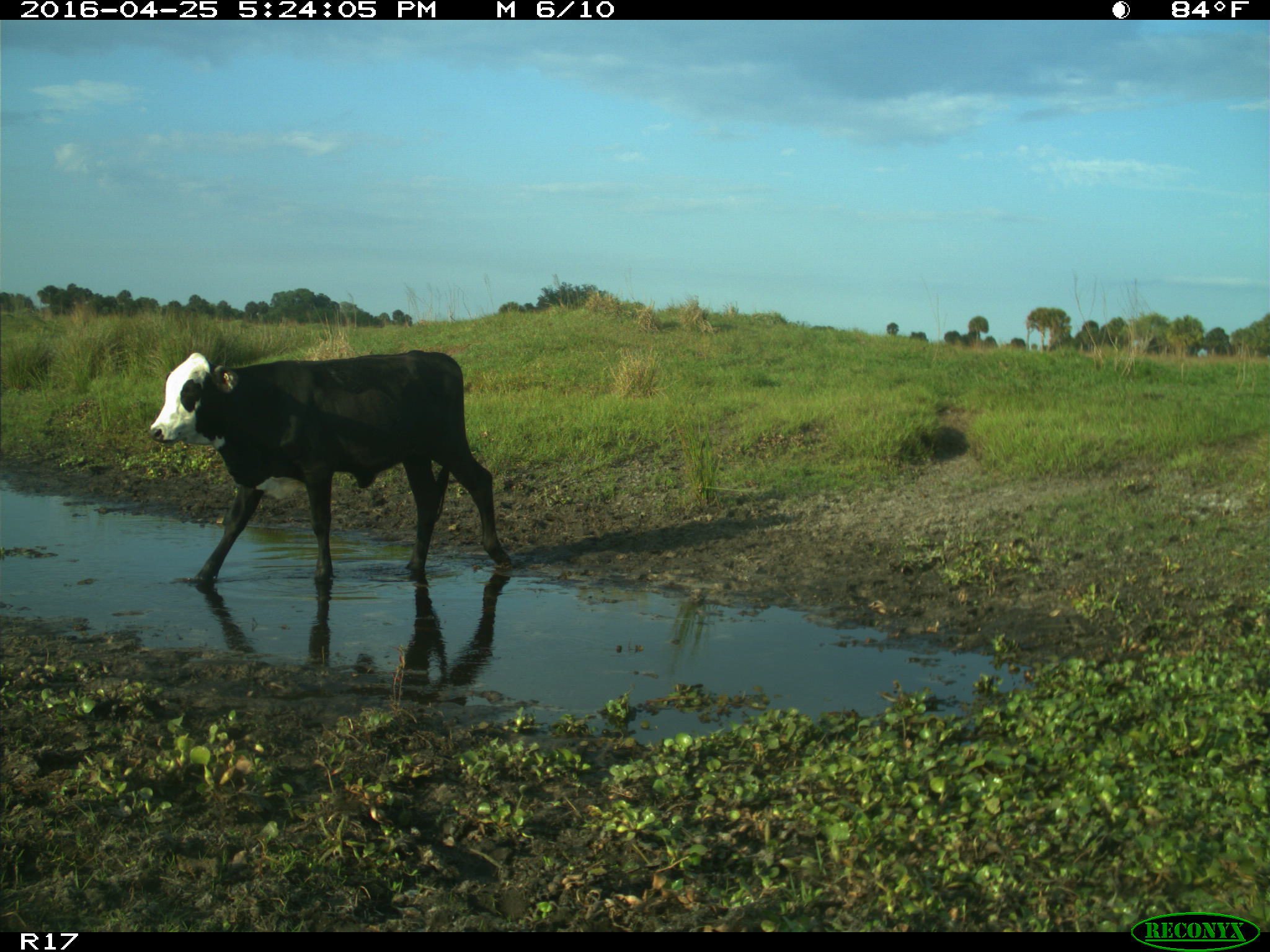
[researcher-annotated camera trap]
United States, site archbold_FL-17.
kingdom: Animalia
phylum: Chordata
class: Mammalia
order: Artiodactyla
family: Bovidae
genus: Bos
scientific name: Bos taurus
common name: domestic cow